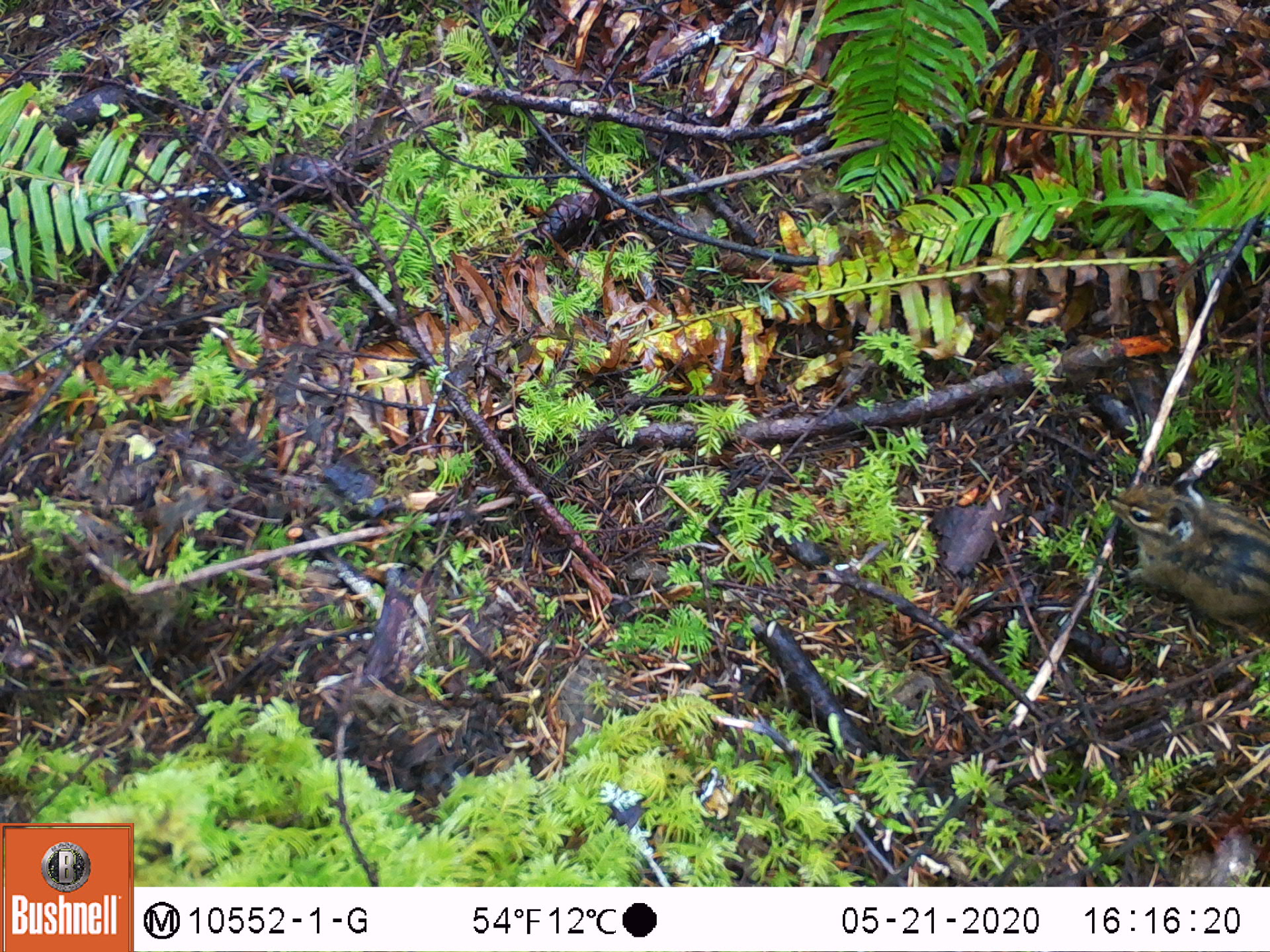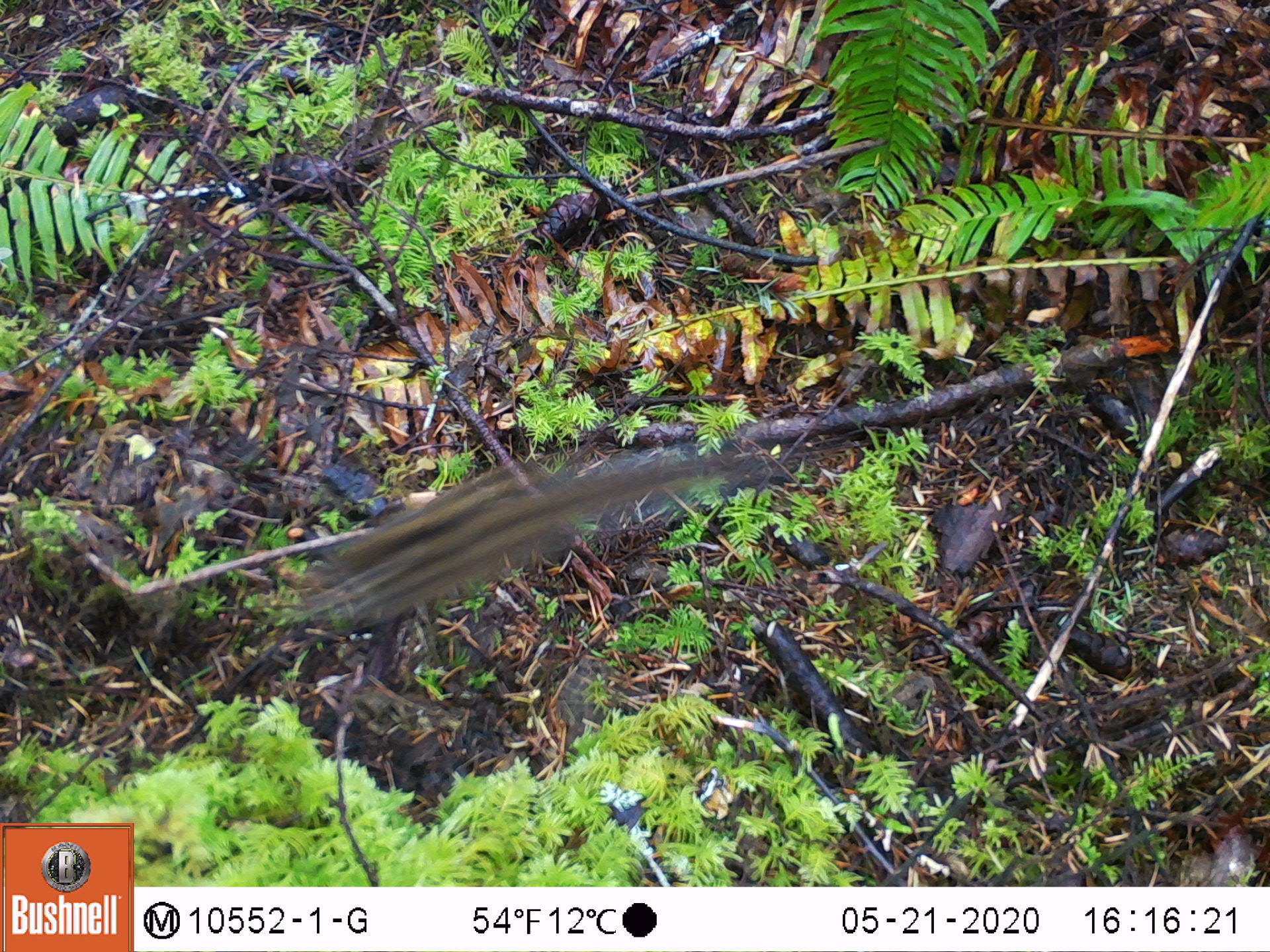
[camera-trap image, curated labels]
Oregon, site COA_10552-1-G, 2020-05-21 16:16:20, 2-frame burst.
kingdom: Animalia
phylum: Chordata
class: Mammalia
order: Rodentia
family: Sciuridae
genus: Neotamias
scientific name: Neotamias townsendii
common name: townsend's chipmunk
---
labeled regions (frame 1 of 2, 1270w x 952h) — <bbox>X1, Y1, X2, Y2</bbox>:
townsend's chipmunk: <bbox>1096, 459, 1268, 629</bbox>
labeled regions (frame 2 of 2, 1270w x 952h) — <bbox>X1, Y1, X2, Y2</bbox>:
townsend's chipmunk: <bbox>284, 435, 748, 632</bbox>